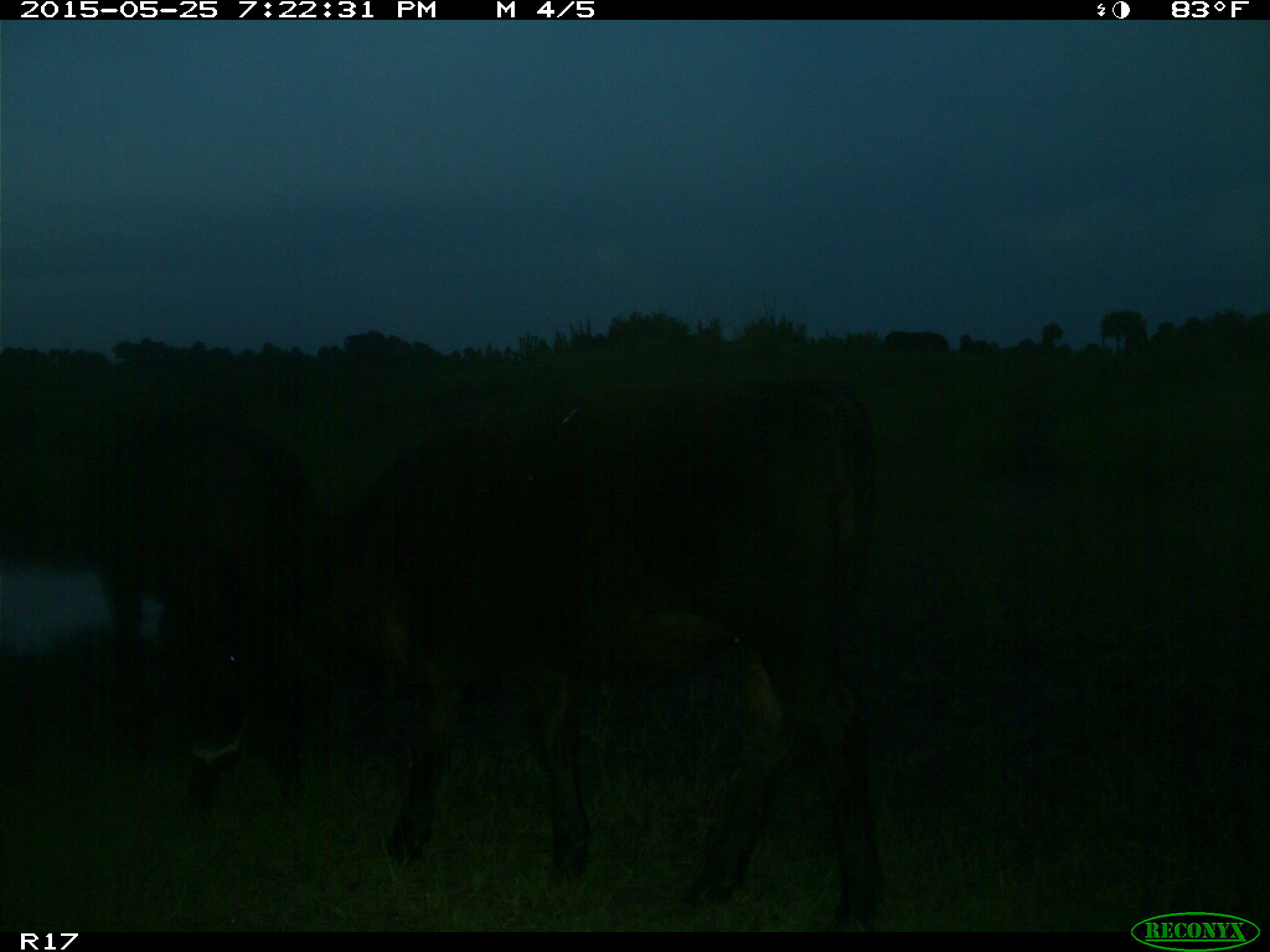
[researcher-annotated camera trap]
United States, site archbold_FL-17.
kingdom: Animalia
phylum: Chordata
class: Mammalia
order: Artiodactyla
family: Bovidae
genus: Bos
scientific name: Bos taurus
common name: domestic cow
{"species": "Bos taurus (domestic cow)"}